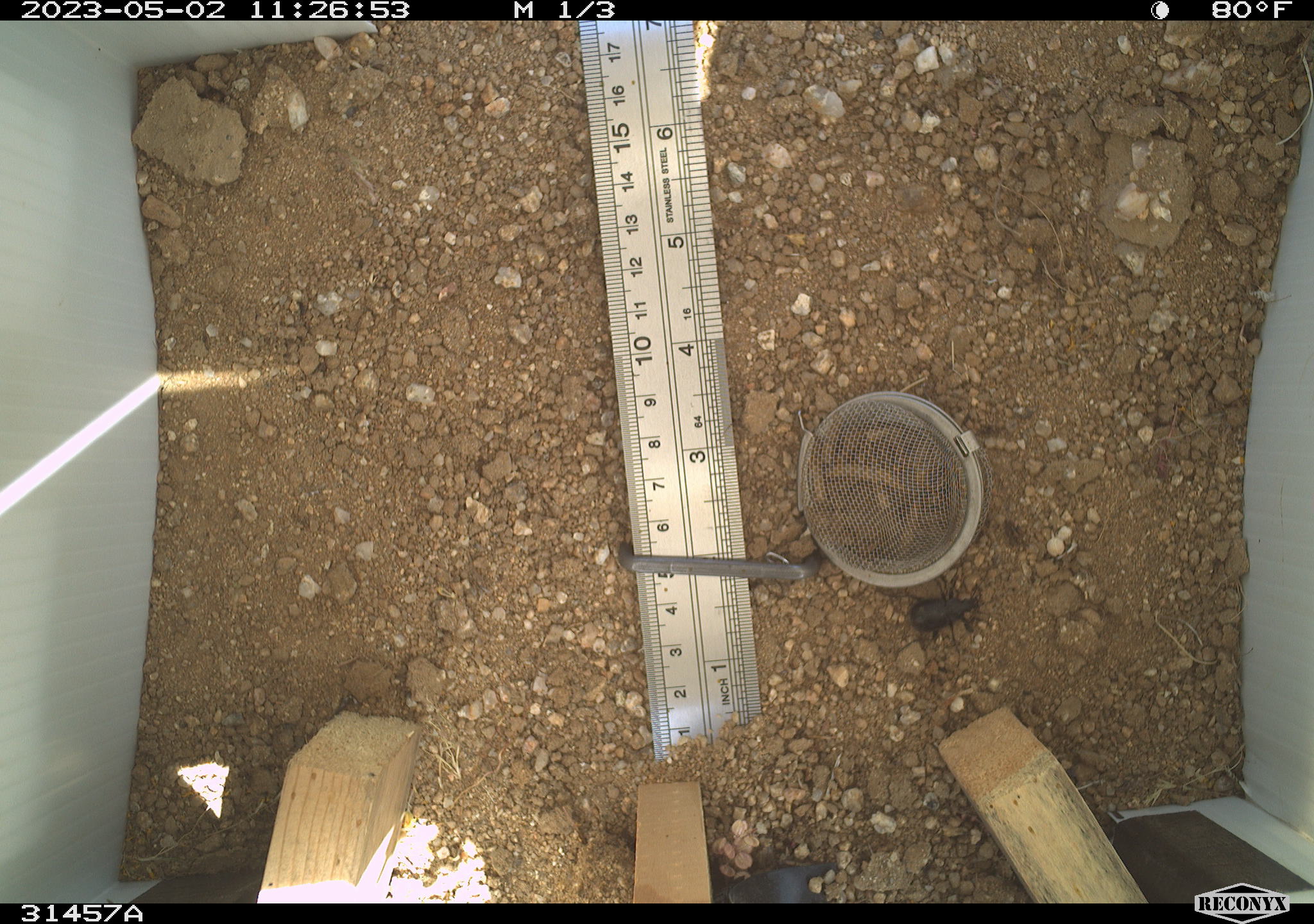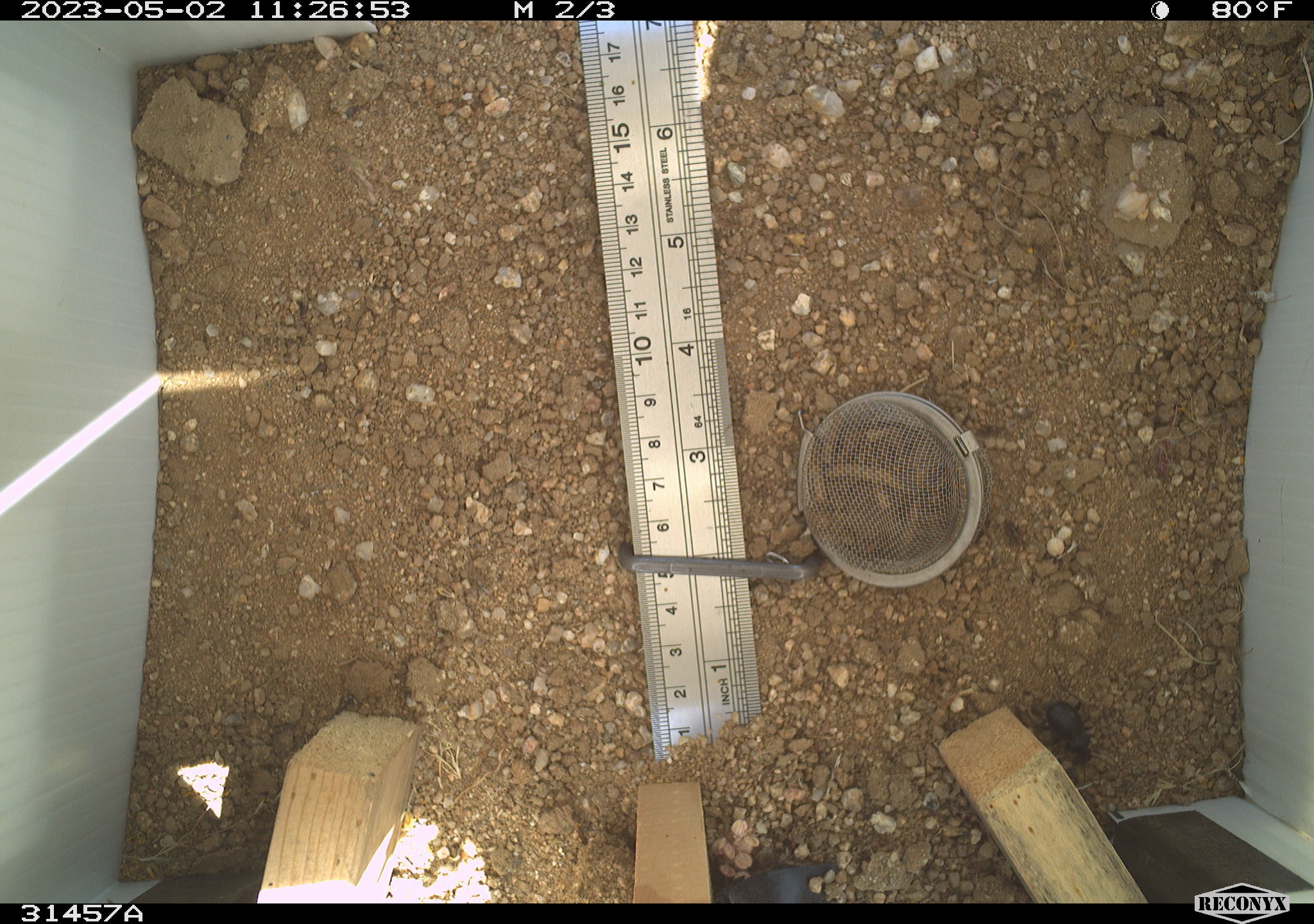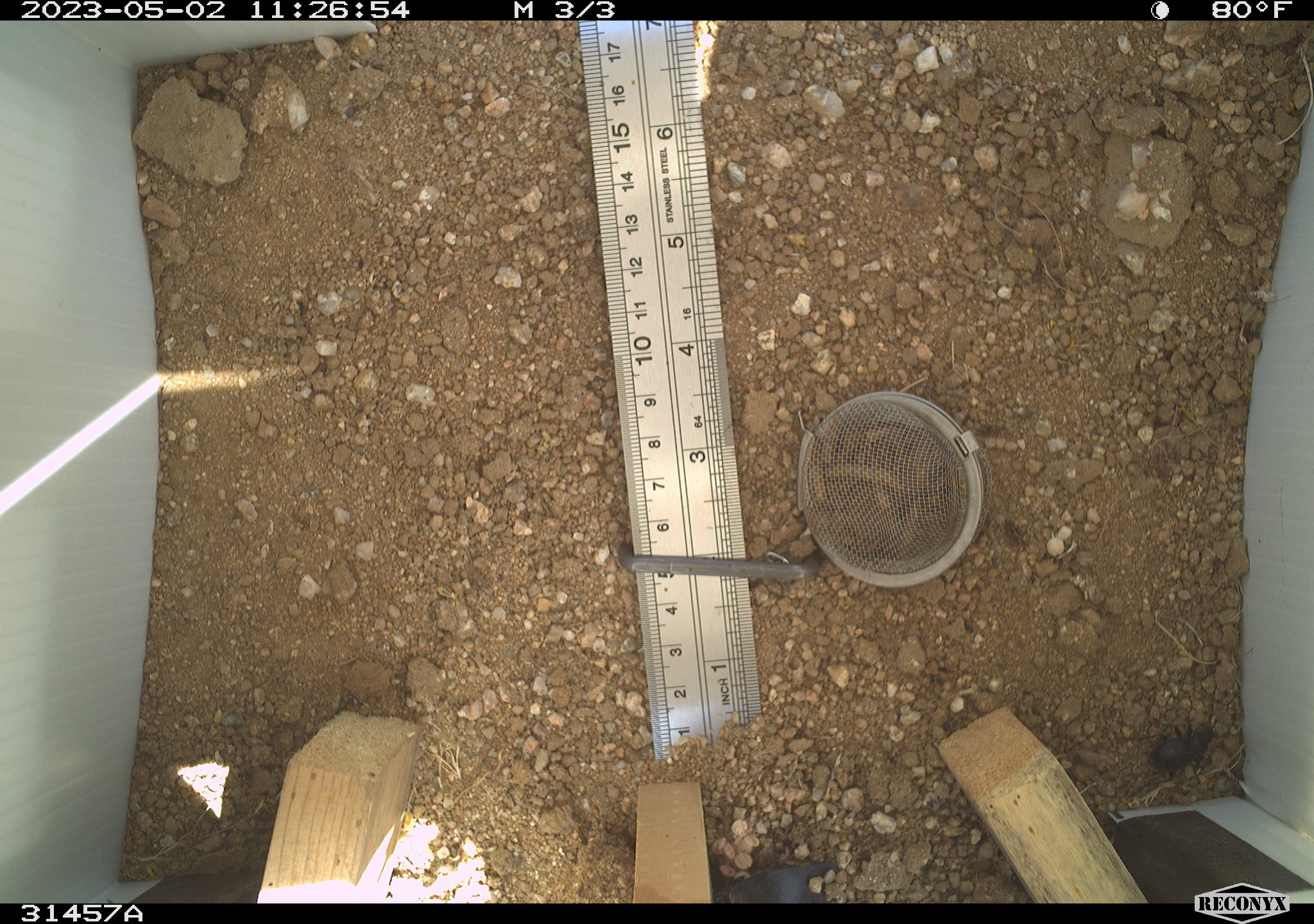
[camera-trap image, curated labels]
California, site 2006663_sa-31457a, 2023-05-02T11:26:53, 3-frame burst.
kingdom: Animalia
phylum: Arthropoda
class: Insecta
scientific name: Insecta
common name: insect